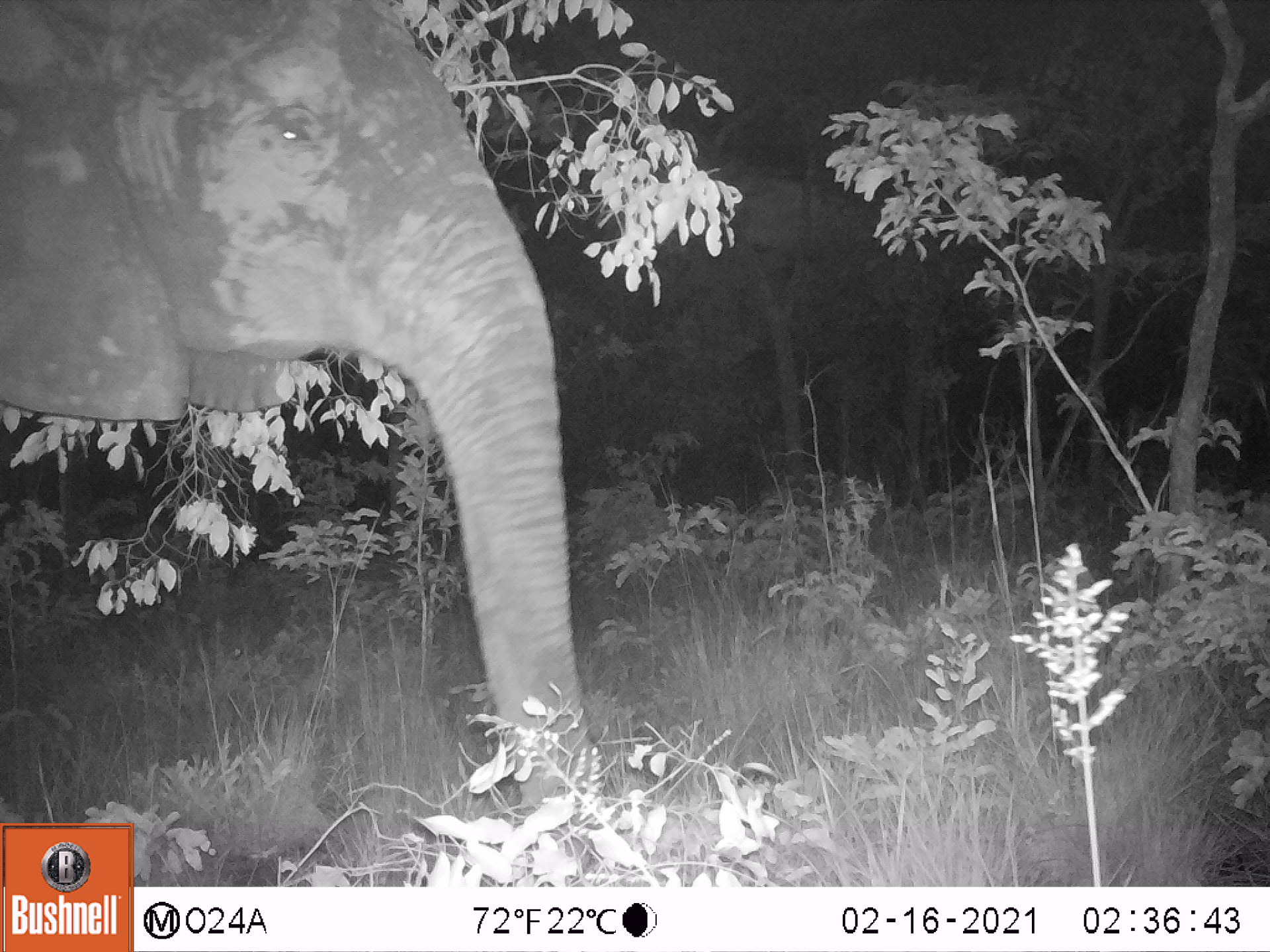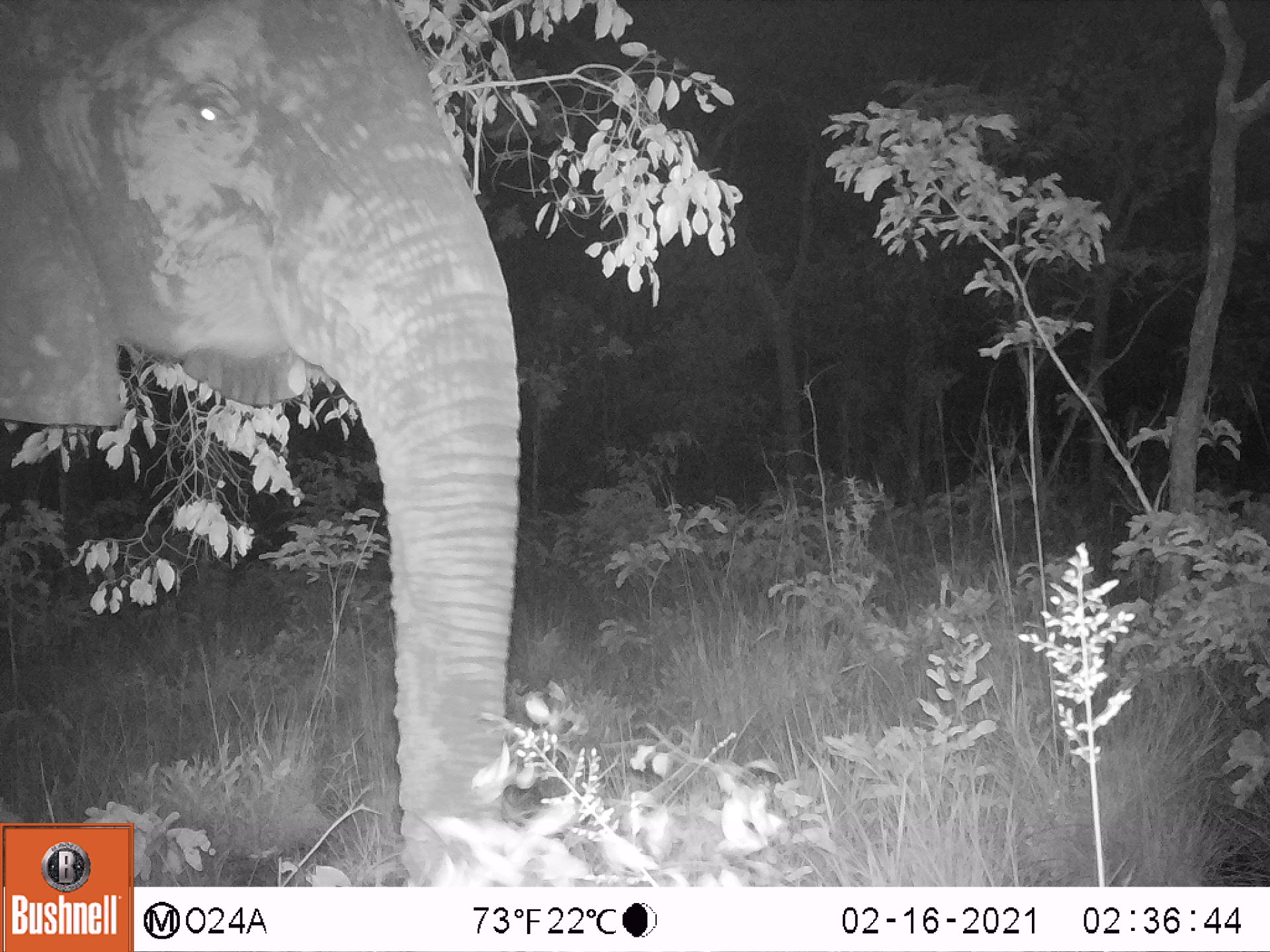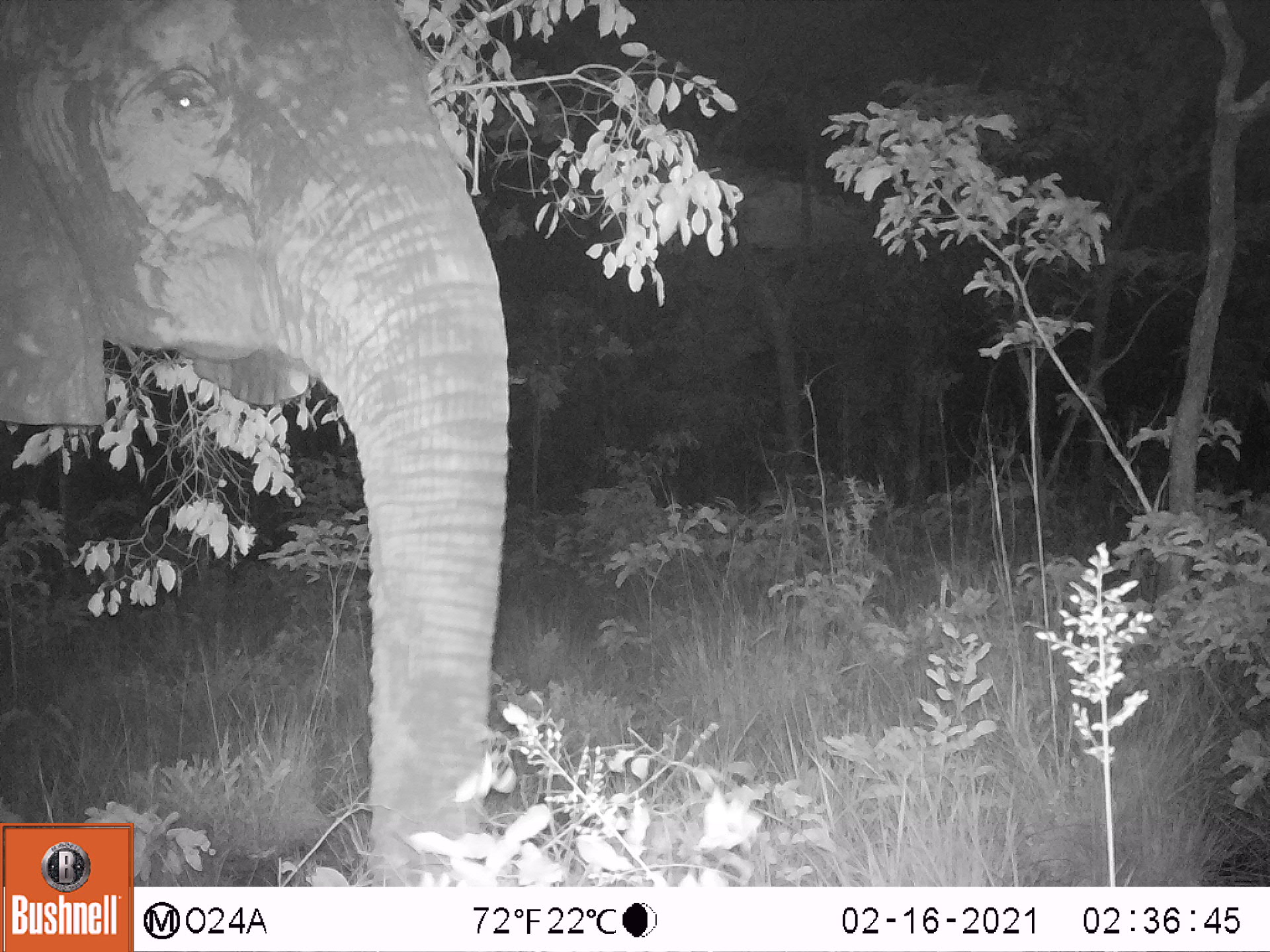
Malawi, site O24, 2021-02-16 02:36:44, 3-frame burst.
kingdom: Animalia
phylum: Chordata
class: Mammalia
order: Proboscidea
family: Elephantidae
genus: Loxodonta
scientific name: Loxodonta africana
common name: african savanna elephant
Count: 1.